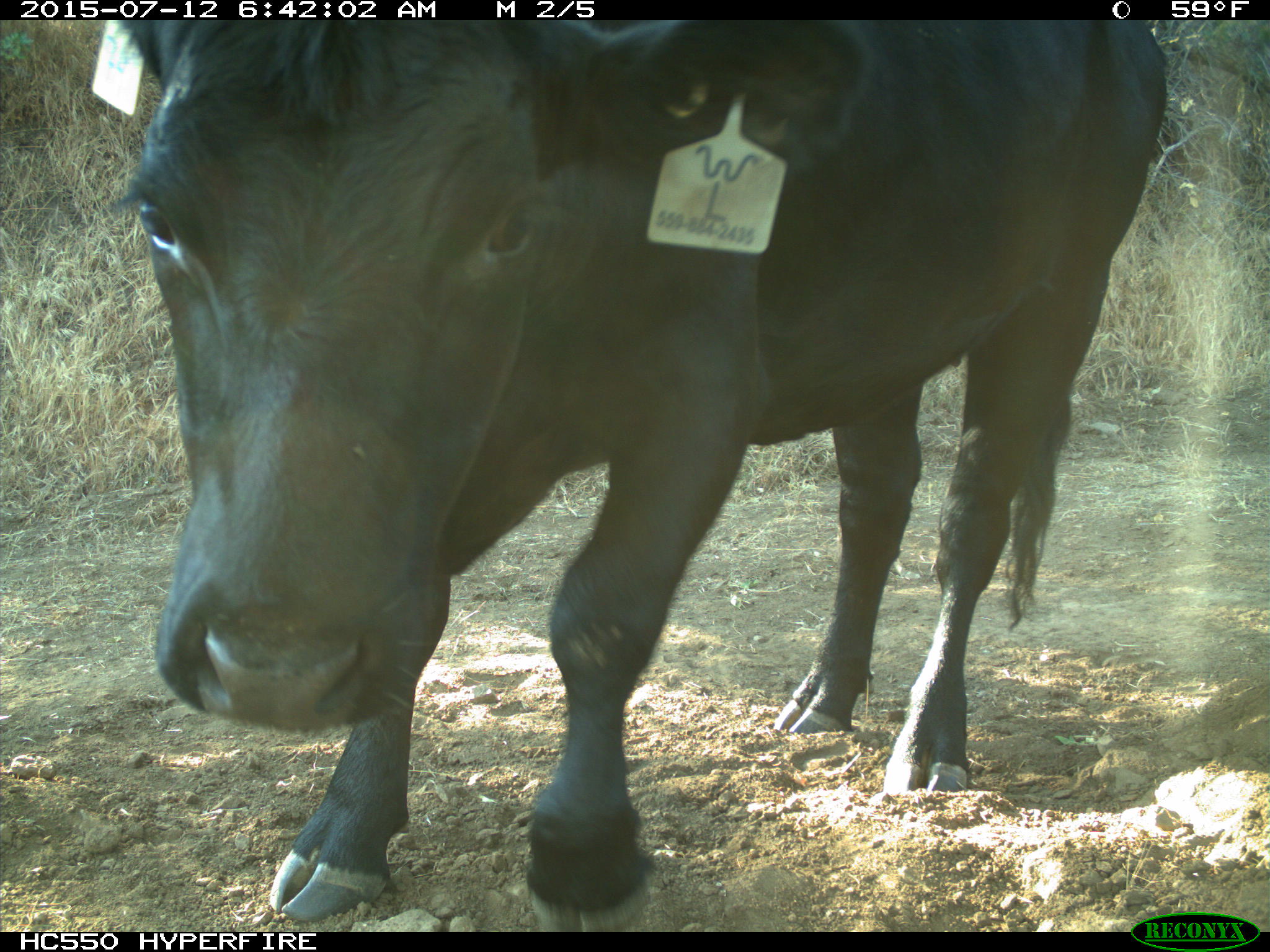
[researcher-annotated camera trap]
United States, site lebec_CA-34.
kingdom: Animalia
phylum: Chordata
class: Mammalia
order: Artiodactyla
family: Bovidae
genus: Bos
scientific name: Bos taurus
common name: domestic cow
Bos taurus (domestic cow).